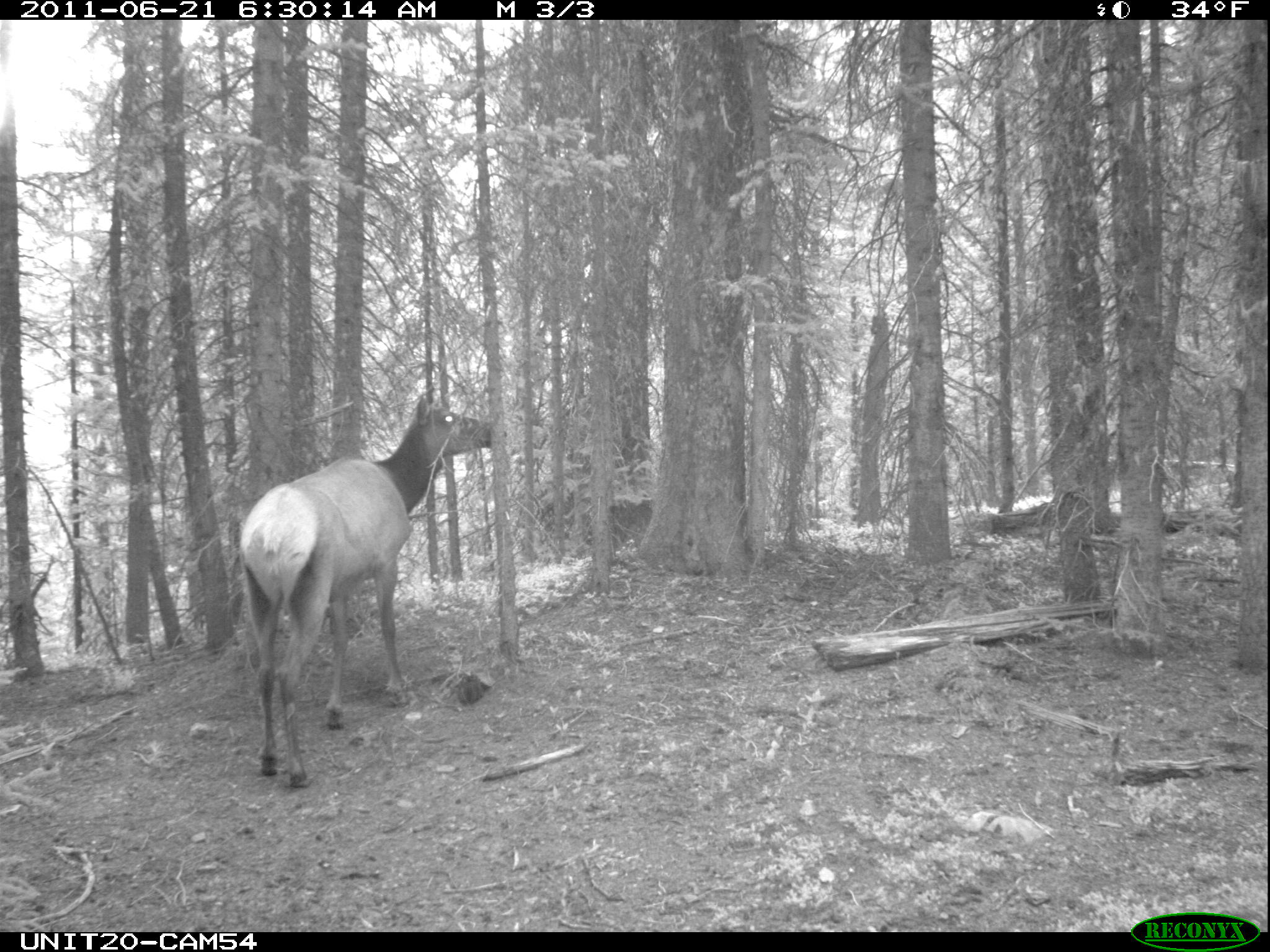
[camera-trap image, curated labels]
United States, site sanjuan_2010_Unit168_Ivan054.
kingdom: Animalia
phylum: Chordata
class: Mammalia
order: Artiodactyla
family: Cervidae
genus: Cervus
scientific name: Cervus elaphus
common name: red deer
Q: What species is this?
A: Cervus elaphus (red deer).